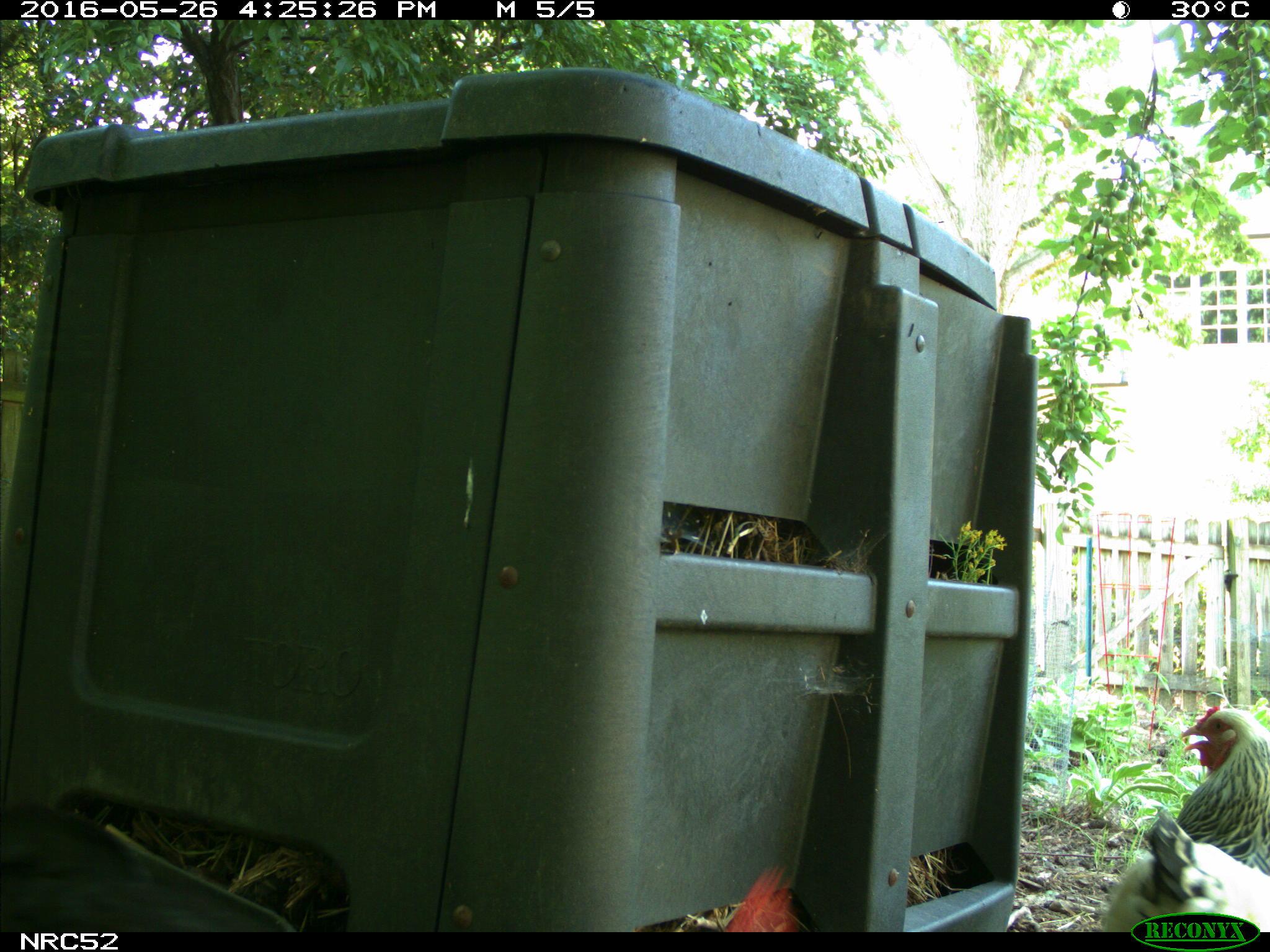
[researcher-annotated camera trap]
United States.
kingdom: Animalia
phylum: Chordata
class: Aves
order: Galliformes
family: Phasianidae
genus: Gallus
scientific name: Gallus gallus domesticus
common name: domestic chicken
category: Chicken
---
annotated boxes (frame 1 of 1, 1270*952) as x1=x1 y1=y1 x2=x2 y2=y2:
Chicken: x1=1090 y1=670 x2=1269 y2=932